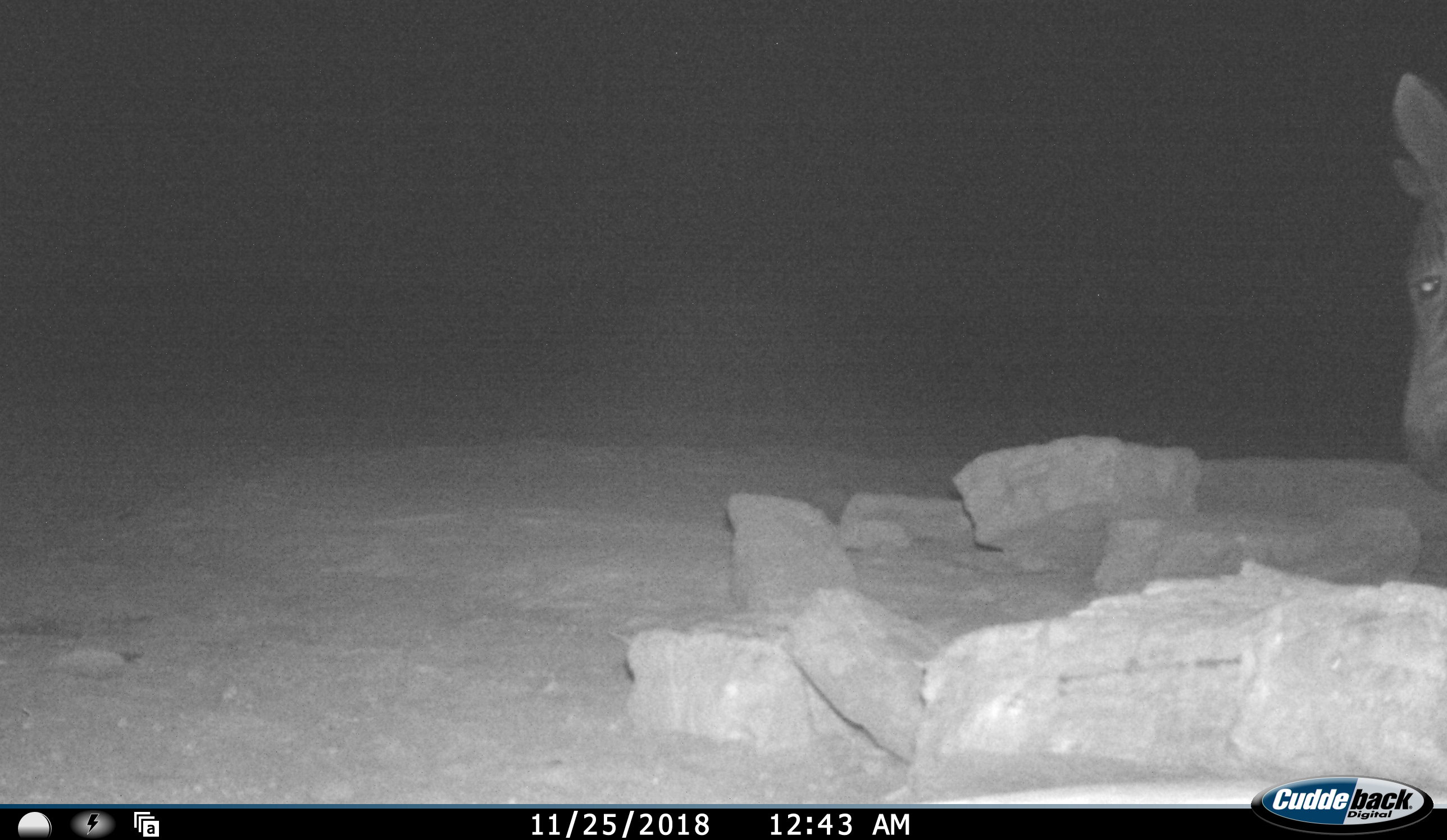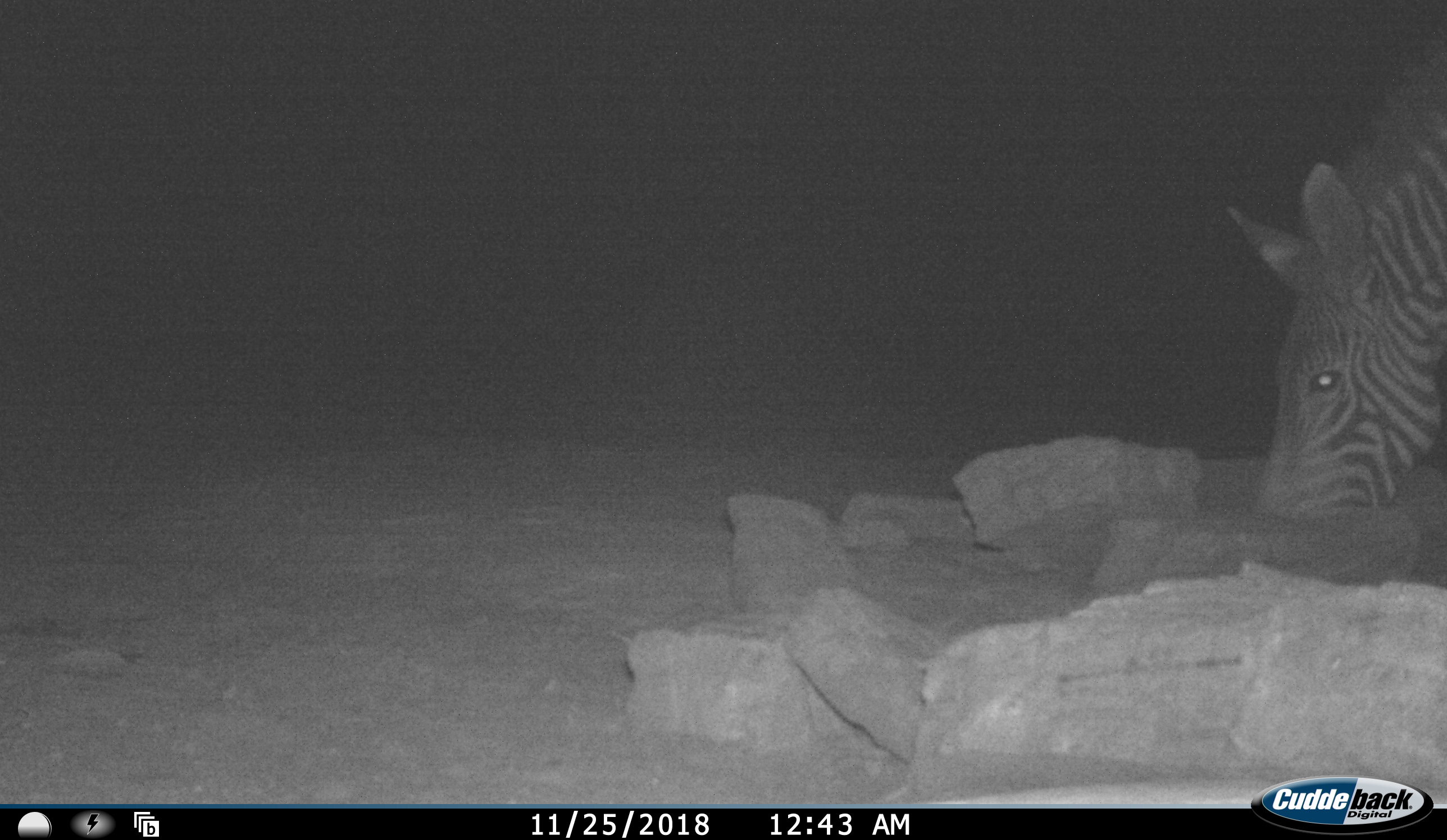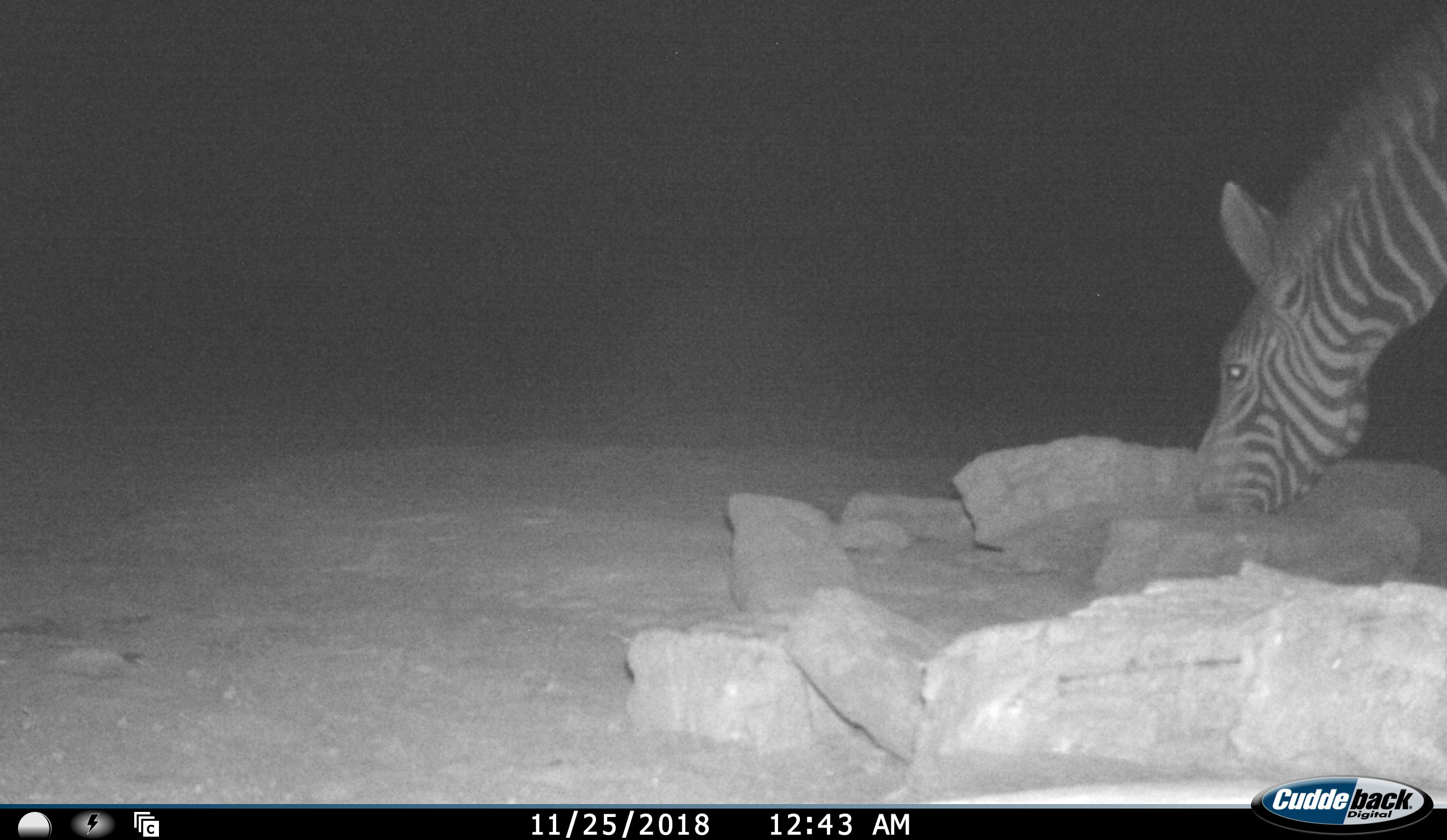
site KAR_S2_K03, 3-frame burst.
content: unidentified animal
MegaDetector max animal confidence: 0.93